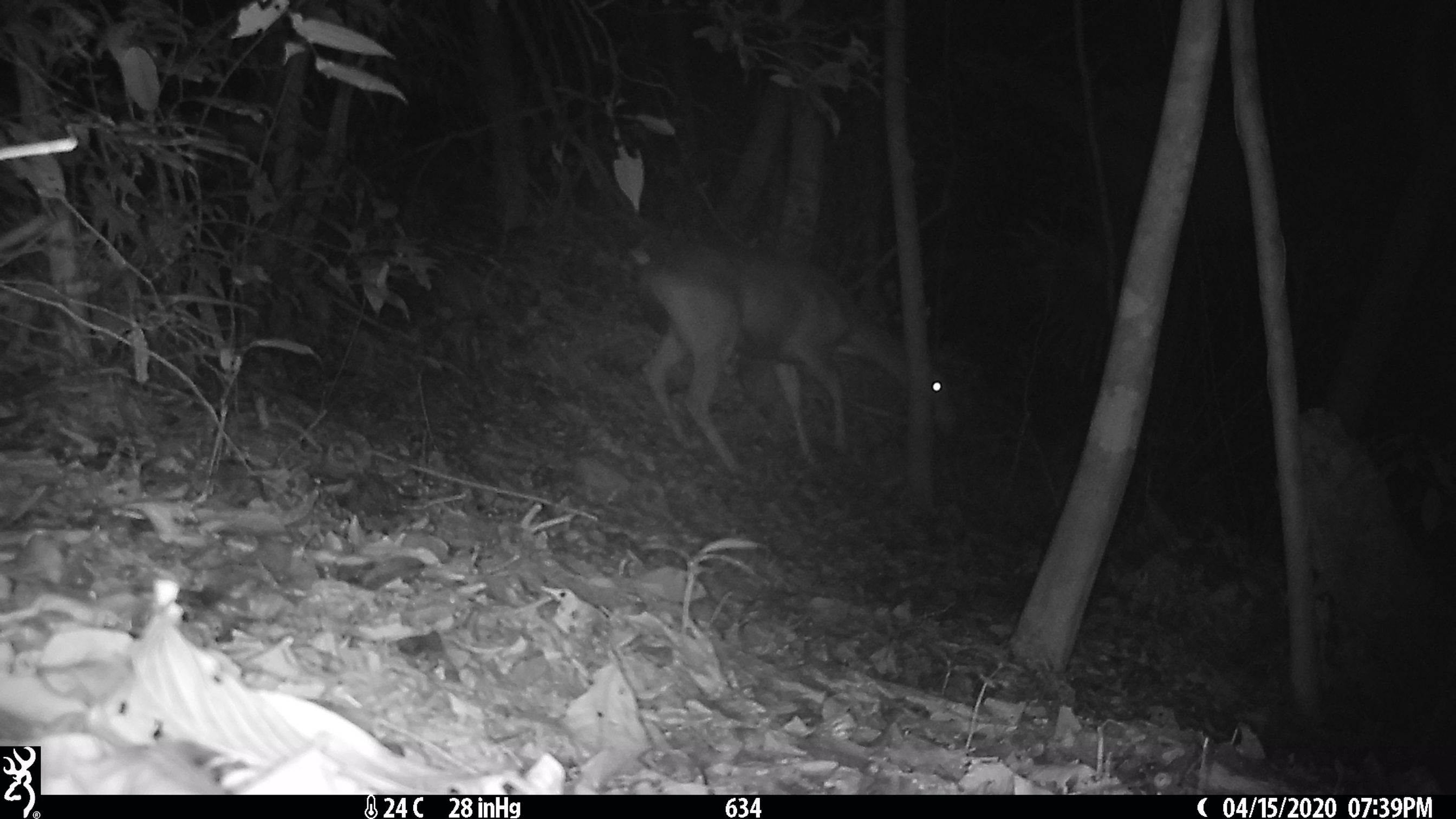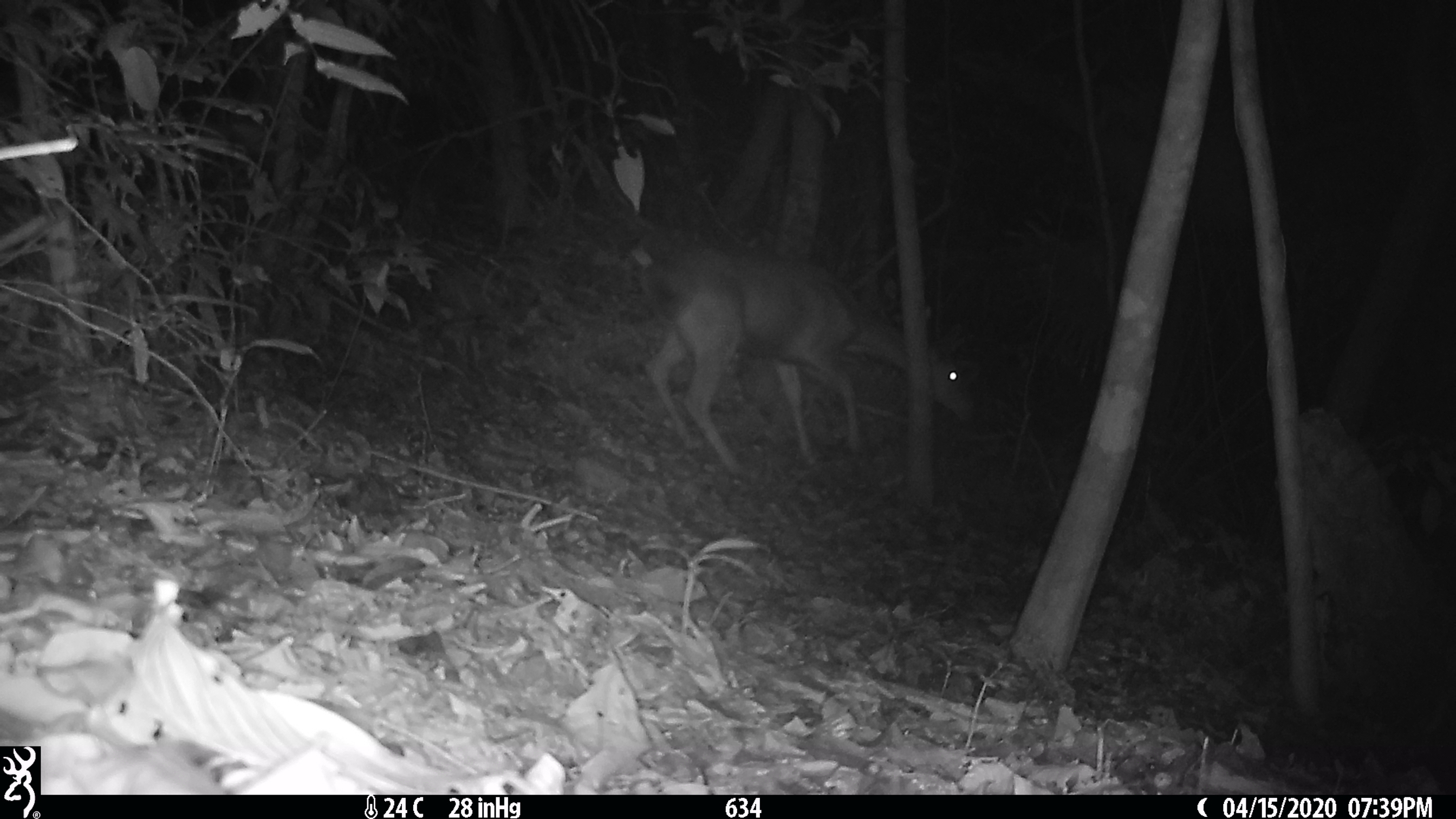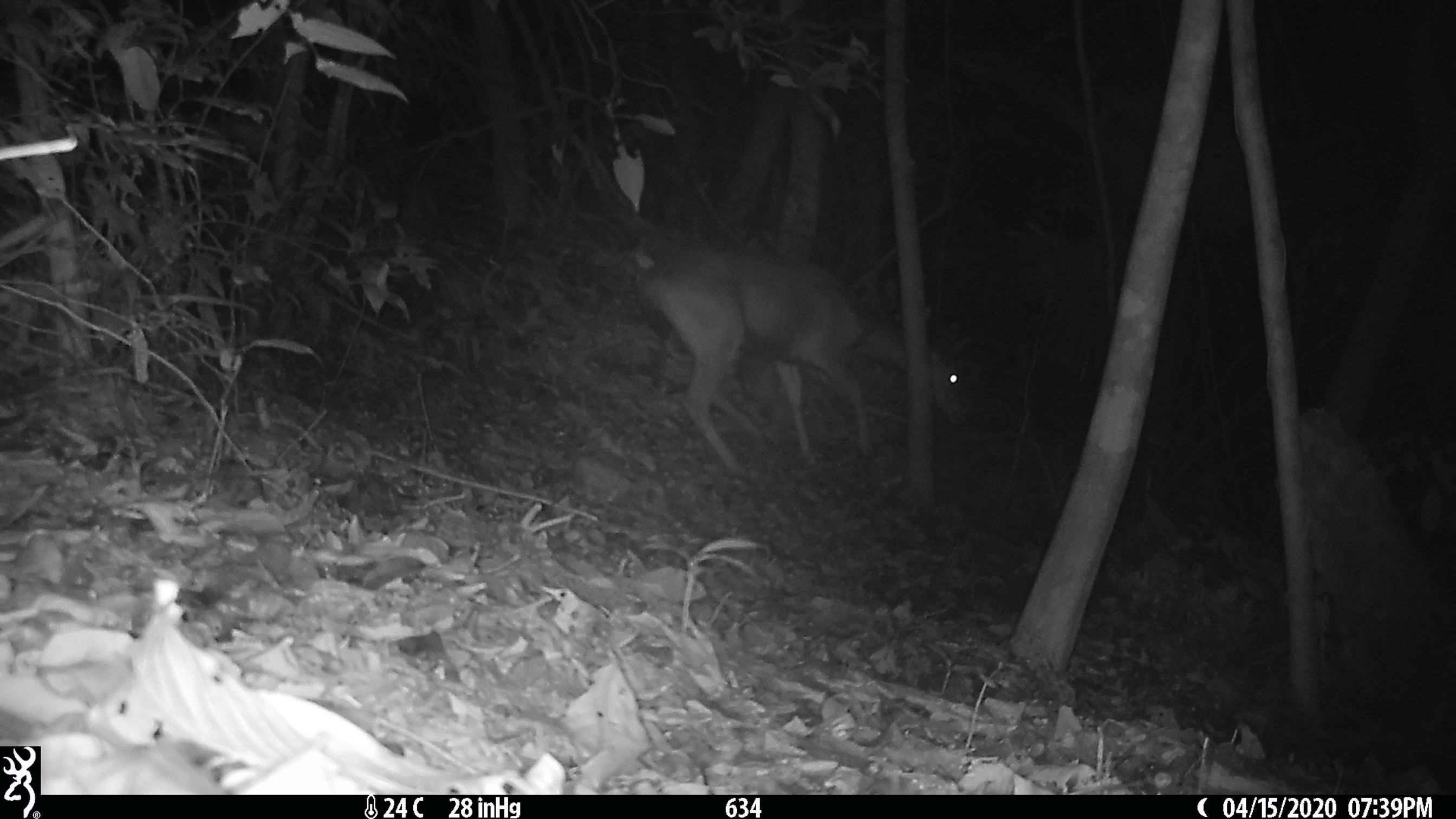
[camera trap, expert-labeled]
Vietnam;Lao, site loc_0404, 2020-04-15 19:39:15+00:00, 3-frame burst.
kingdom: Animalia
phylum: Chordata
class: Mammalia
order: Artiodactyla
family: Cervidae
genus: Rusa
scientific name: Rusa unicolor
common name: sambar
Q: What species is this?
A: Sambar (Rusa unicolor).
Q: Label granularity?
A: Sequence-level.